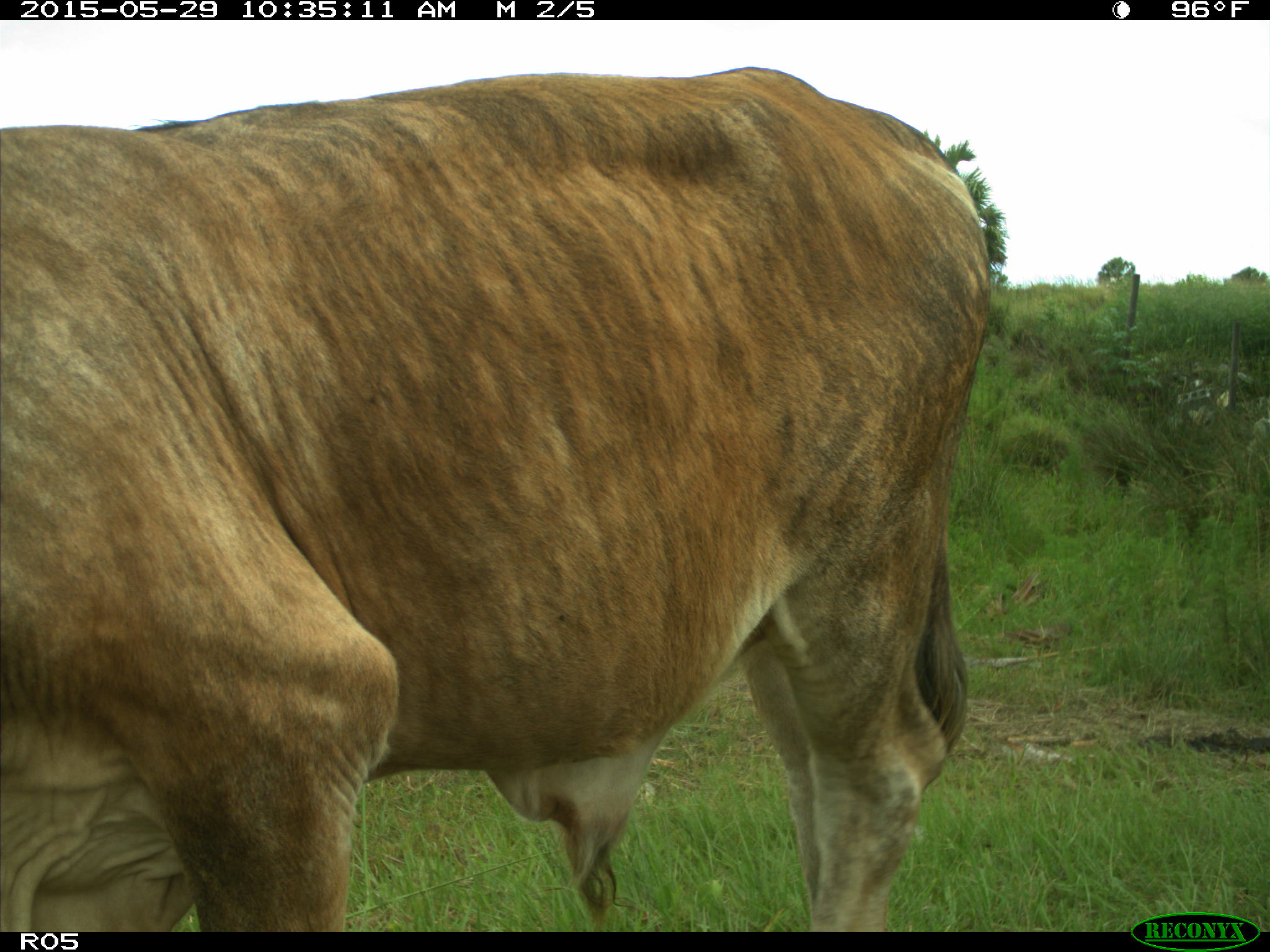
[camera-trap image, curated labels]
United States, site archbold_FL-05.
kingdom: Animalia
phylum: Chordata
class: Mammalia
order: Artiodactyla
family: Bovidae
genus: Bos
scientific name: Bos taurus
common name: domestic cow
Bos taurus (domestic cow).